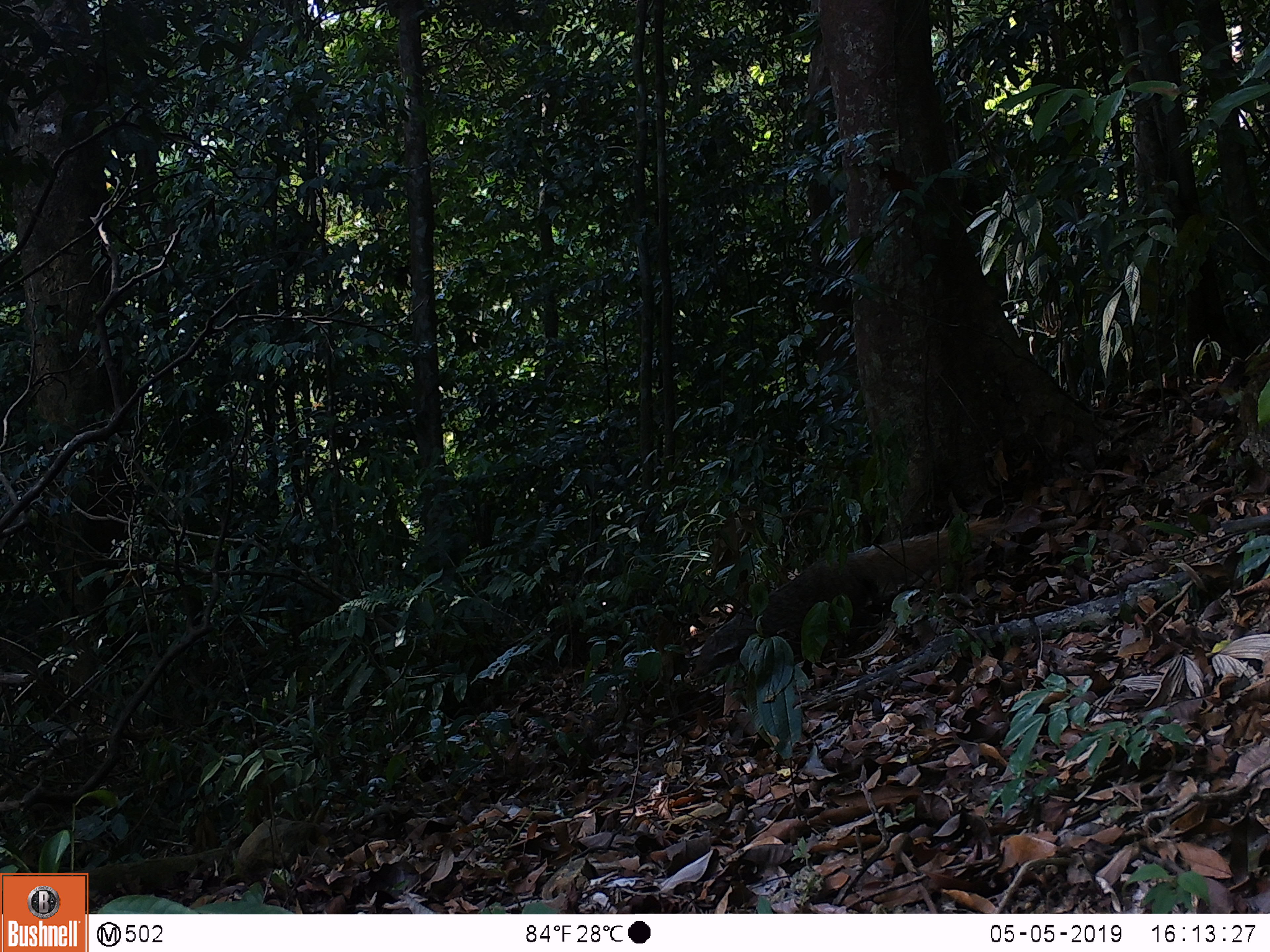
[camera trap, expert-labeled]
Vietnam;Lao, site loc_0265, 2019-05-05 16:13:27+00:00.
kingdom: Animalia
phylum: Chordata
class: Mammalia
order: Carnivora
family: Herpestidae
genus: Urva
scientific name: Urva urva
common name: crab-eating mongoose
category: crab eating mongoose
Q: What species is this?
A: Crab eating mongoose (crab-eating mongoose) (Urva urva).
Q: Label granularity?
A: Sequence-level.